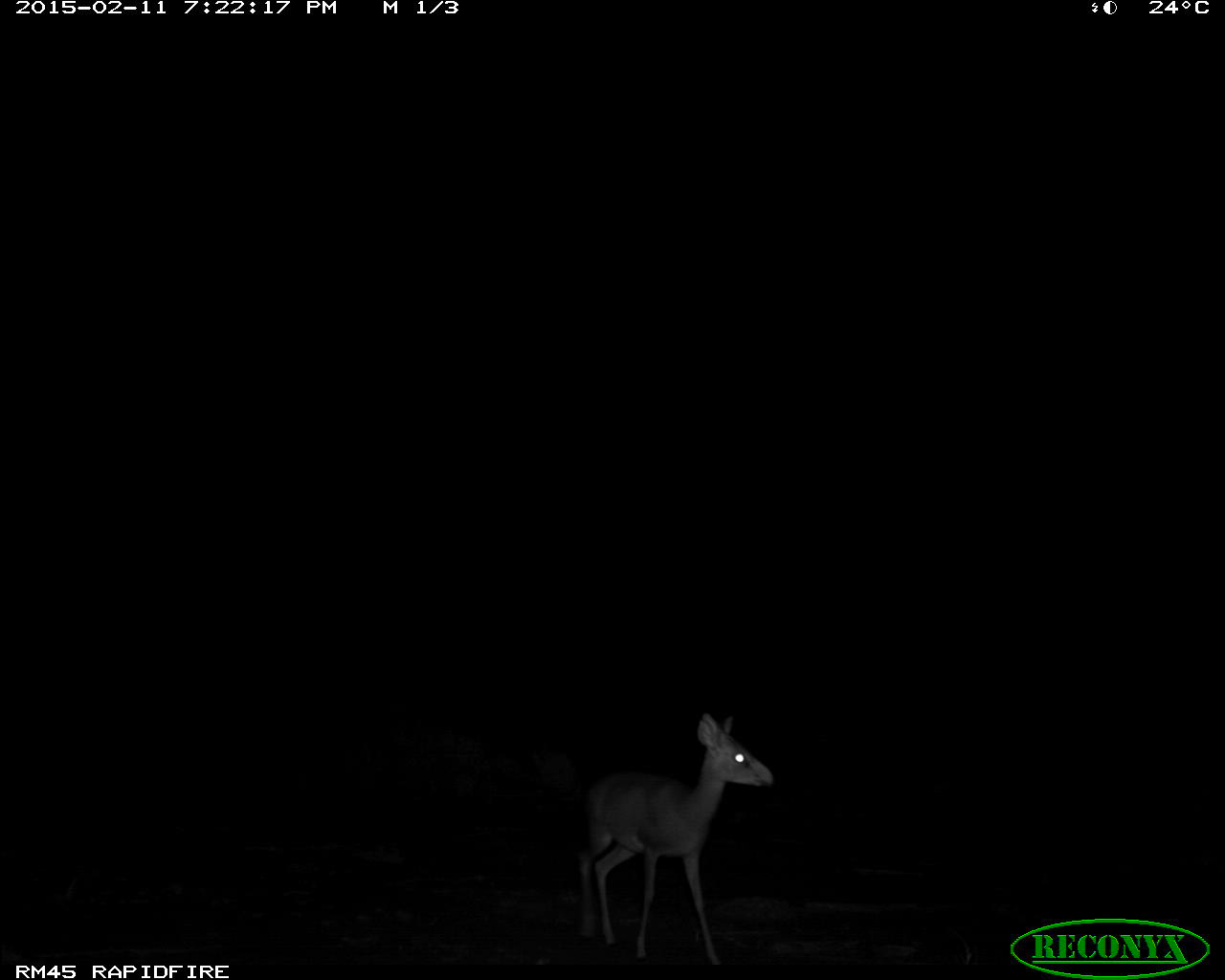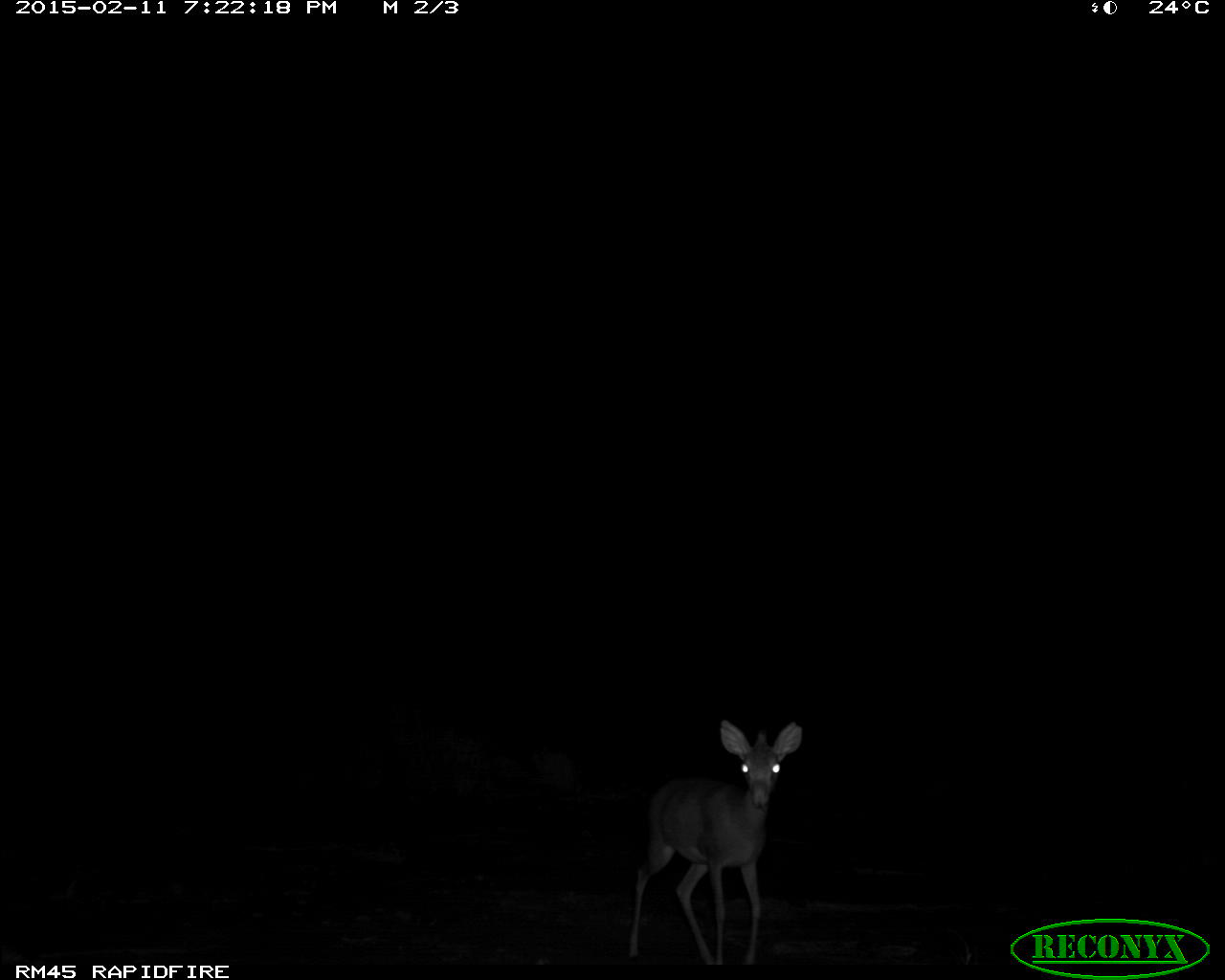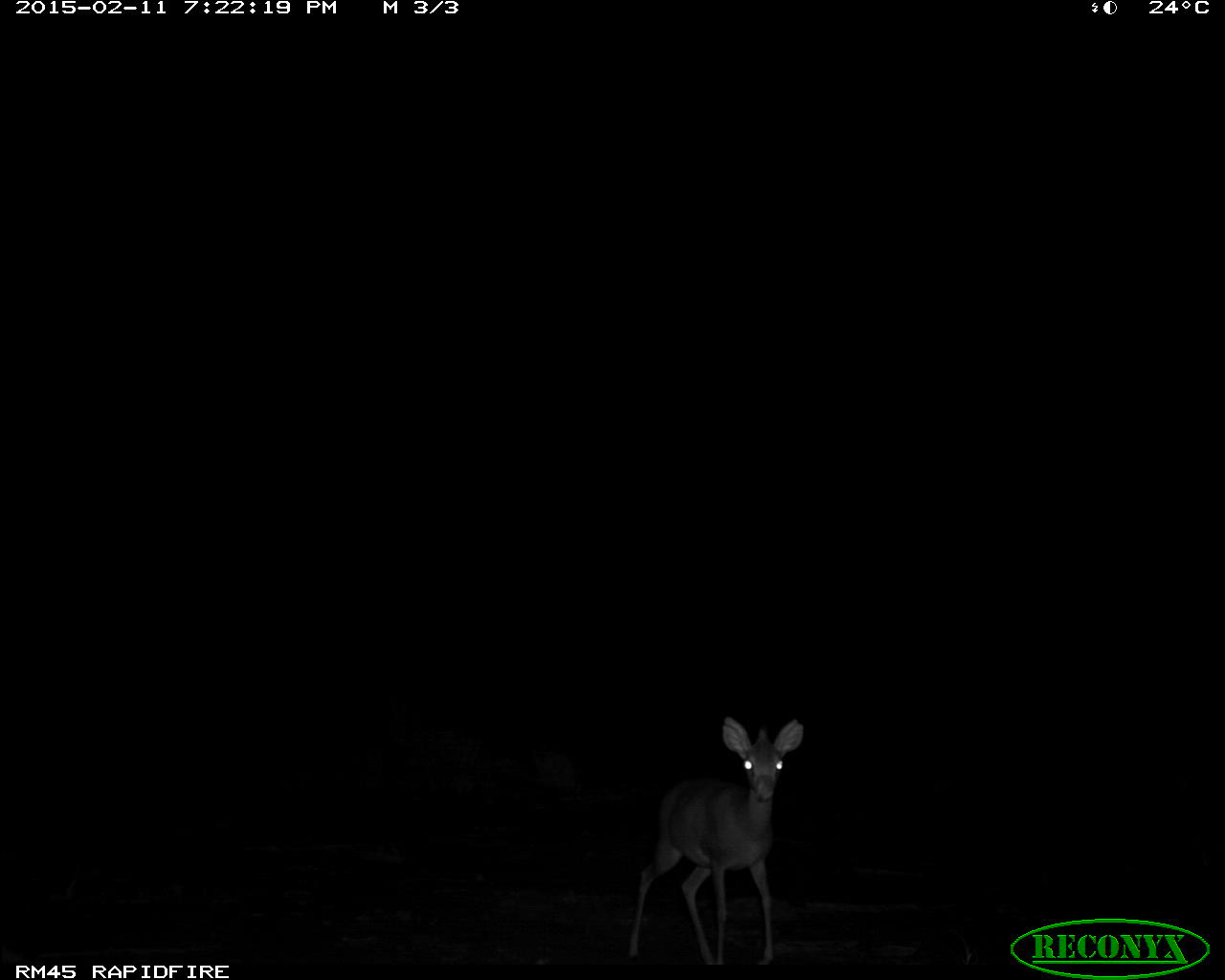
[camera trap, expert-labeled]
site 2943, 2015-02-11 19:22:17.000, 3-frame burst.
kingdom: Animalia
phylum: Chordata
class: Mammalia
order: Artiodactyla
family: Bovidae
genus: Madoqua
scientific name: Madoqua guentheri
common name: günther's dik-dik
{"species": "Madoqua guentheri (günther's dik-dik)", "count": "1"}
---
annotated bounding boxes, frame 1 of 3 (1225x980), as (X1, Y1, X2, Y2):
madoqua guentheri: (575, 711, 775, 971)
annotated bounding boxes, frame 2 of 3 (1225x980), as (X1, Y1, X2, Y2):
madoqua guentheri: (624, 720, 807, 967)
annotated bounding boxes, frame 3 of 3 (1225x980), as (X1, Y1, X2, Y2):
madoqua guentheri: (623, 715, 809, 964)